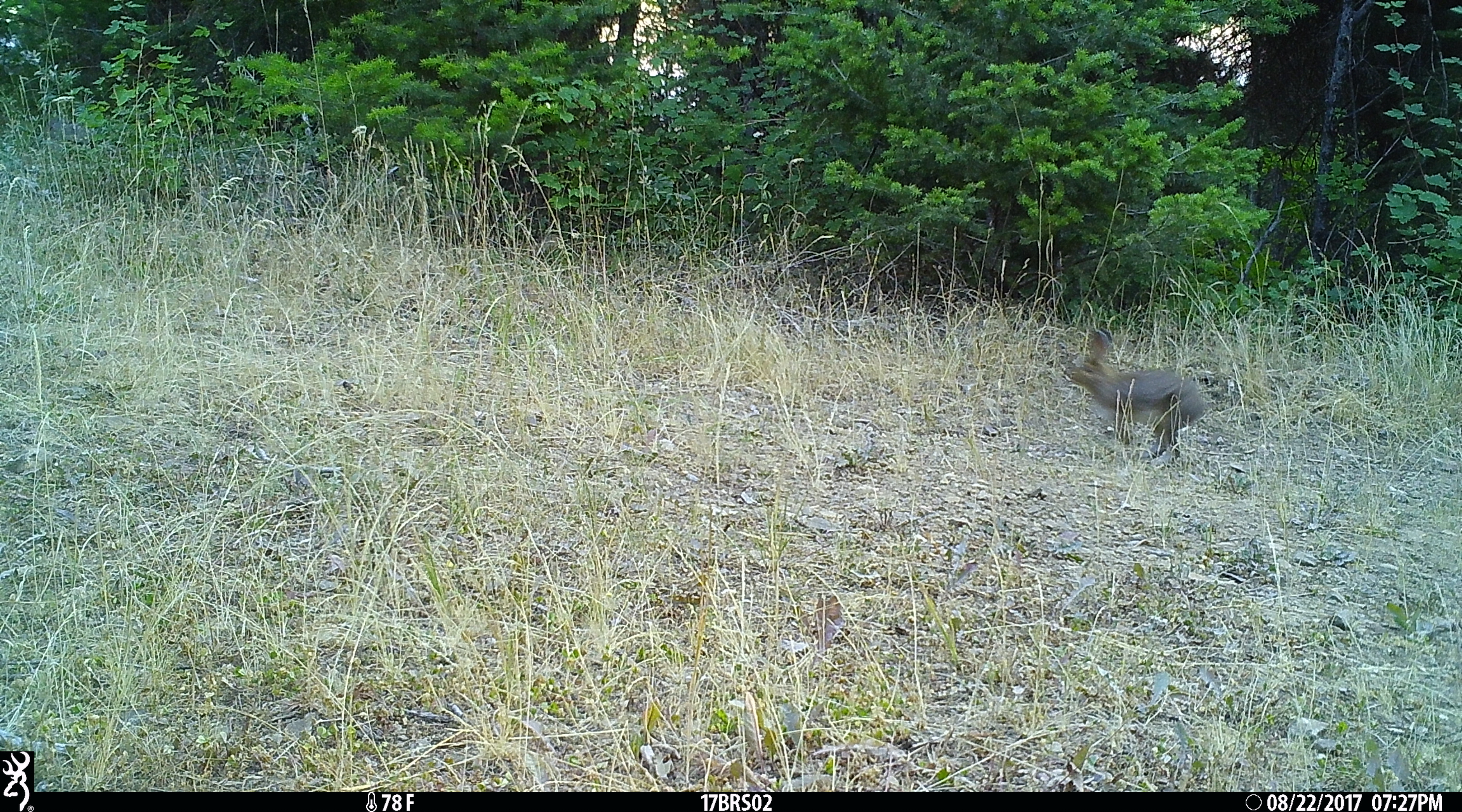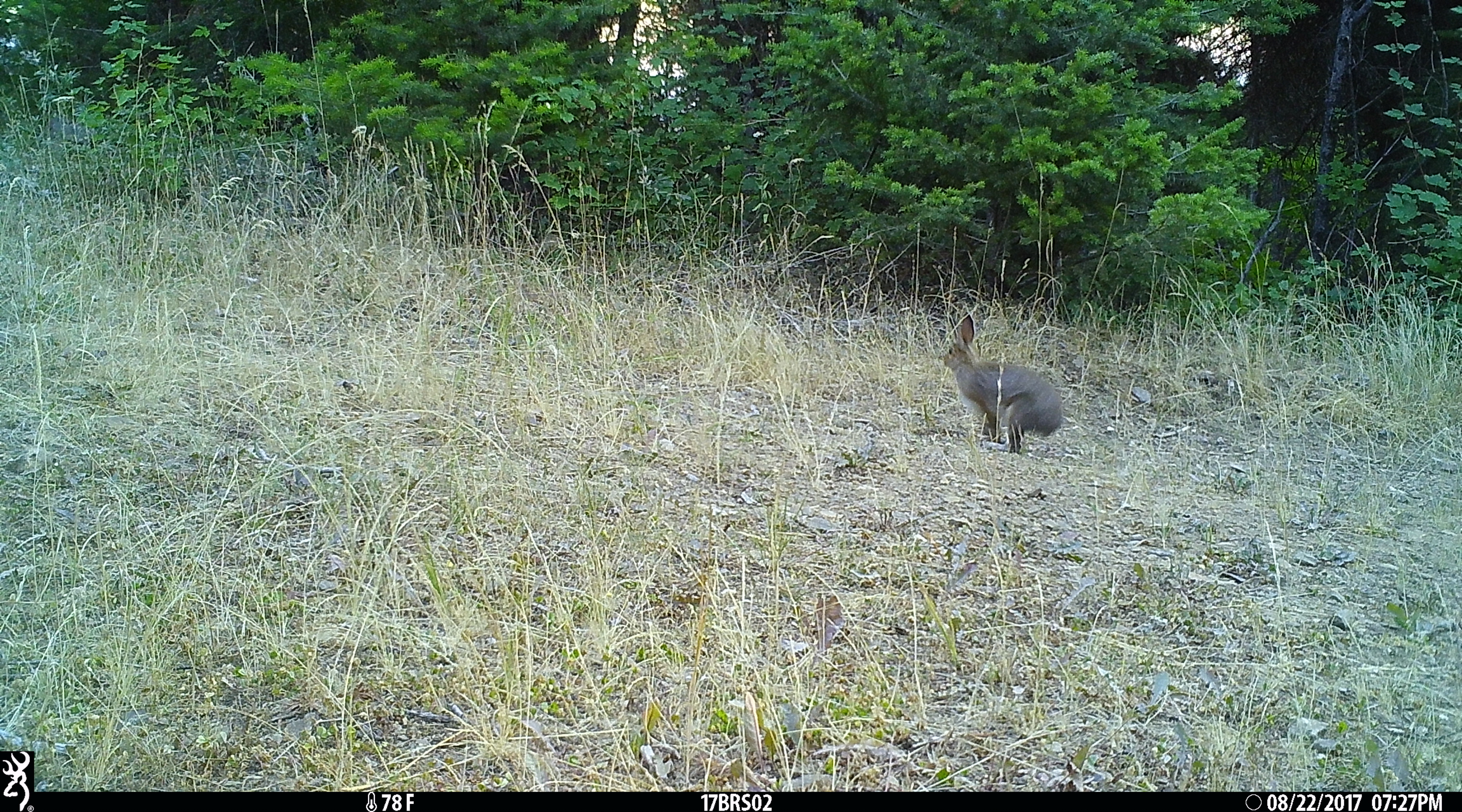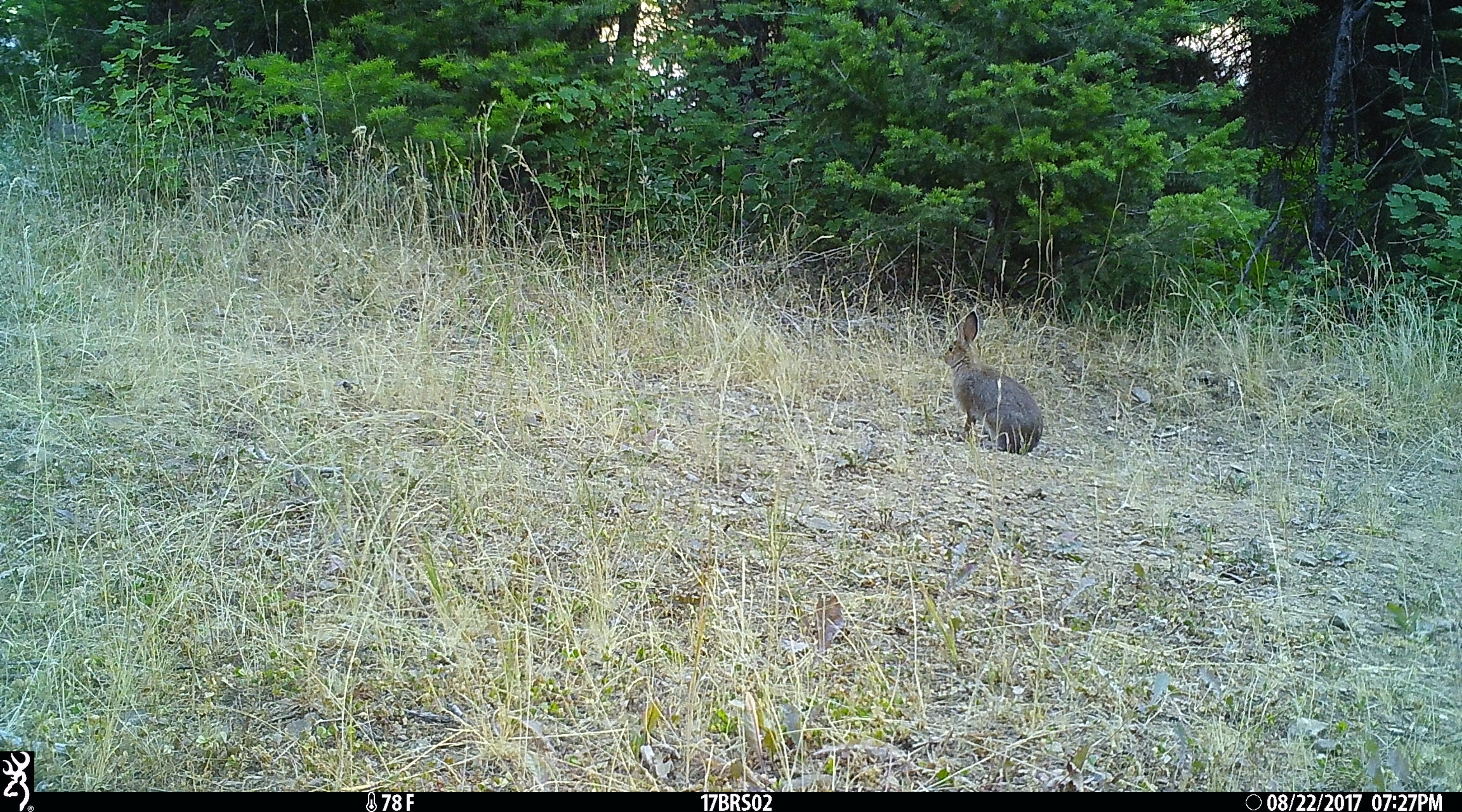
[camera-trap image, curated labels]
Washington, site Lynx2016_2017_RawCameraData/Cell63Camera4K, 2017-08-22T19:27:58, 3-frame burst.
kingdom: Animalia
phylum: Chordata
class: Mammalia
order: Lagomorpha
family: Leporidae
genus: Lepus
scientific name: Lepus americanus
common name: snowshoe hare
Lepus americanus (snowshoe hare). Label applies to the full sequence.